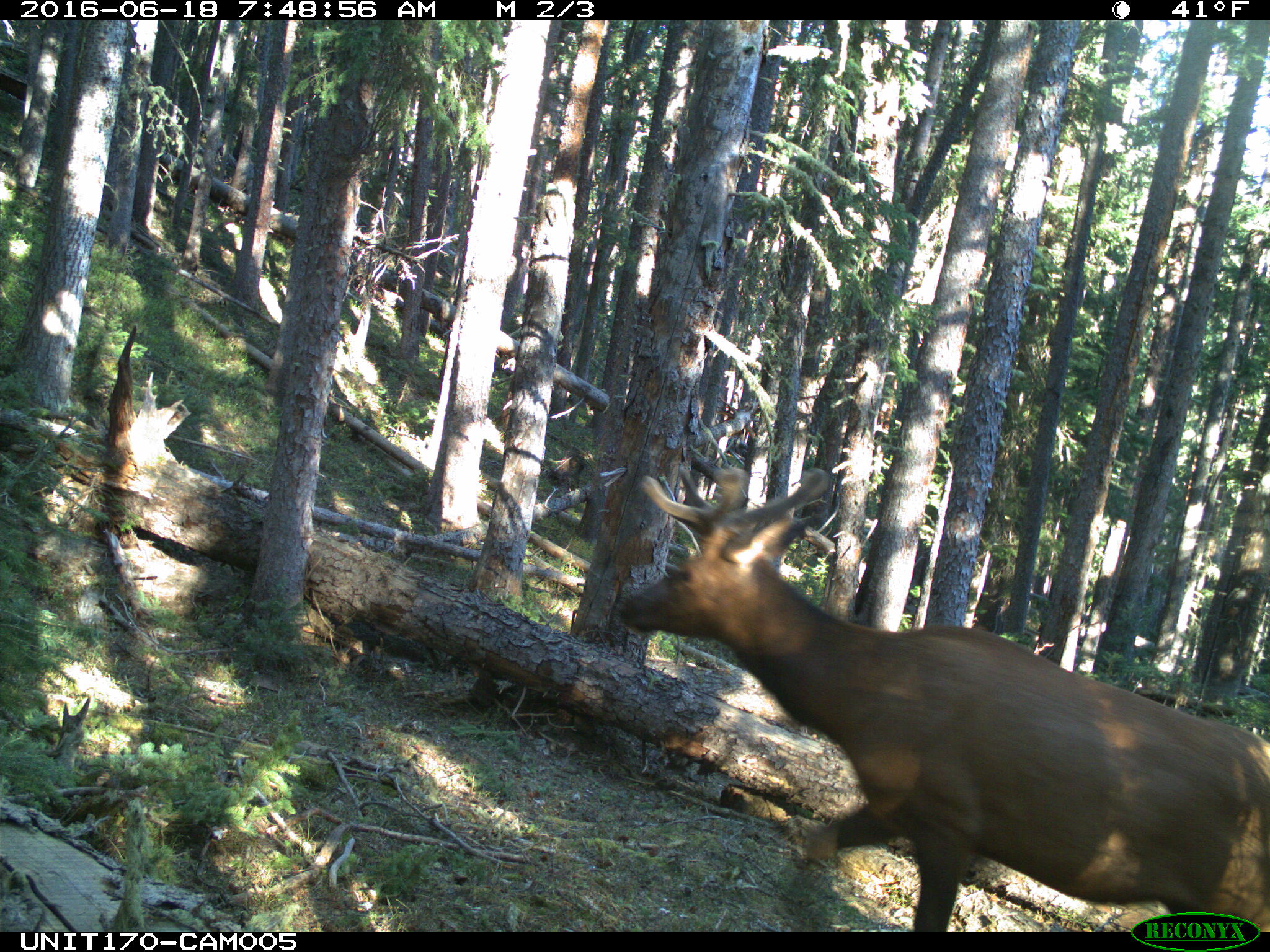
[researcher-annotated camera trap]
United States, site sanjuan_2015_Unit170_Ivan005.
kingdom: Animalia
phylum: Chordata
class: Mammalia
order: Artiodactyla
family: Cervidae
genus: Cervus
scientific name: Cervus elaphus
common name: red deer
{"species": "Cervus elaphus (red deer)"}